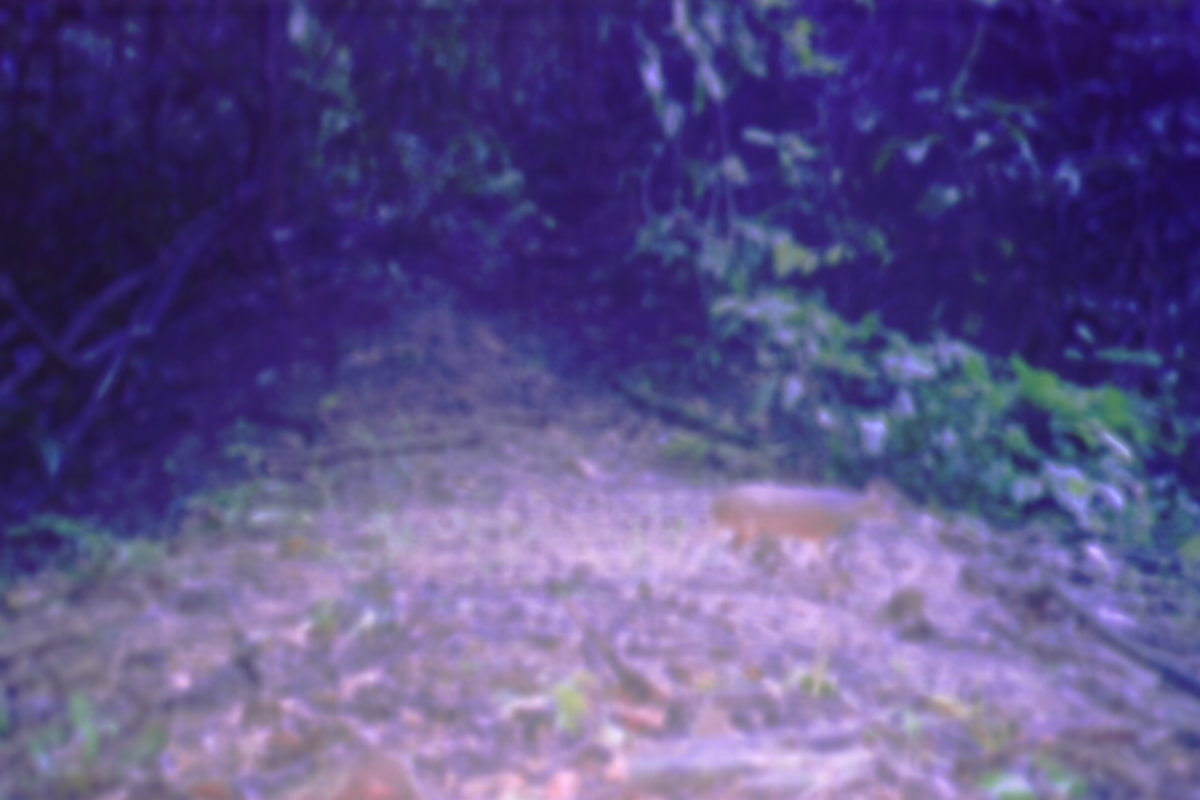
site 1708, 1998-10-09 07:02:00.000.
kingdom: Animalia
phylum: Chordata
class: Mammalia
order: Artiodactyla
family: Tragulidae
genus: Tragulus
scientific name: Tragulus javanicus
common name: javan chevrotain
Tragulus javanicus (javan chevrotain), count 1.